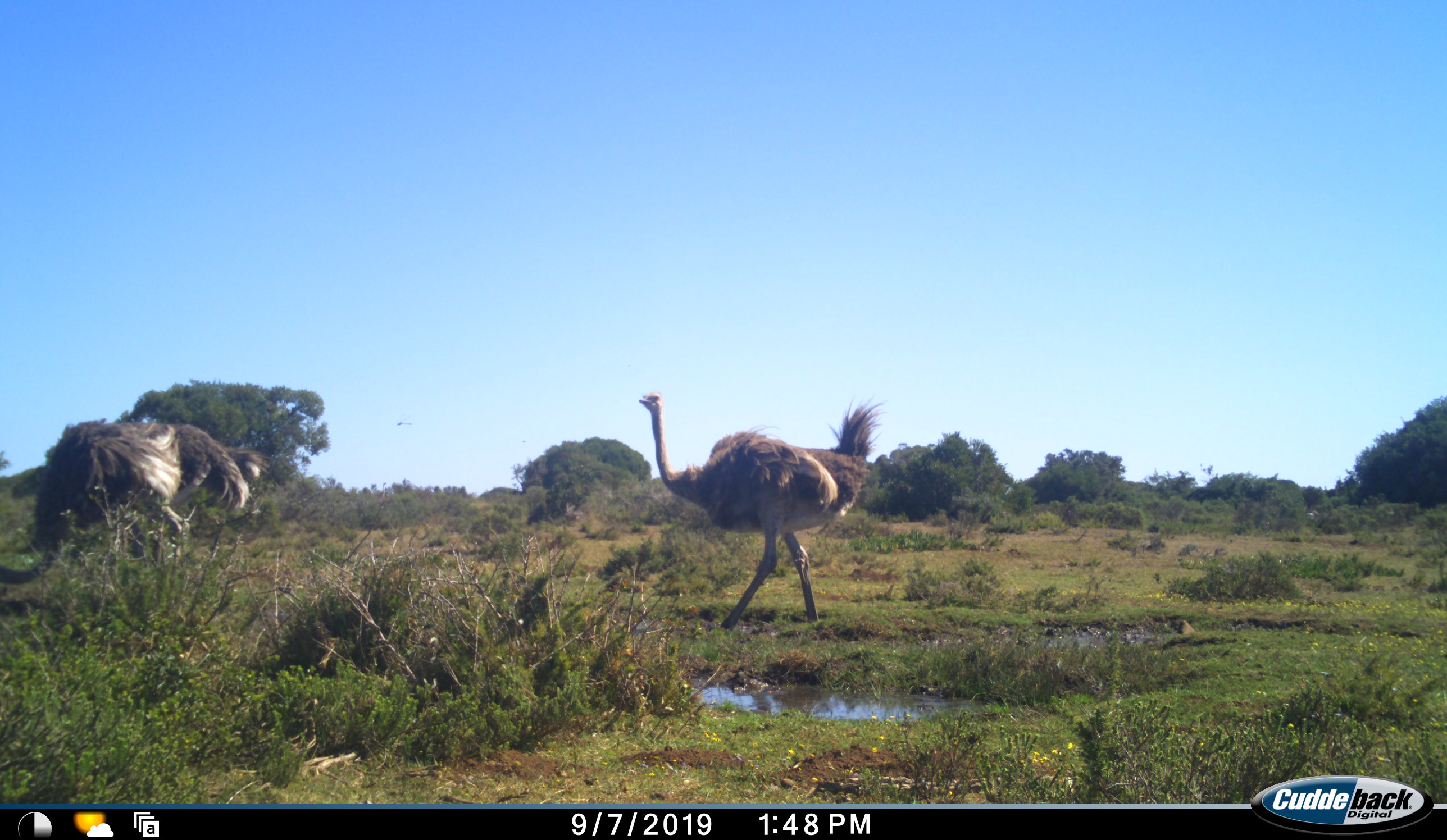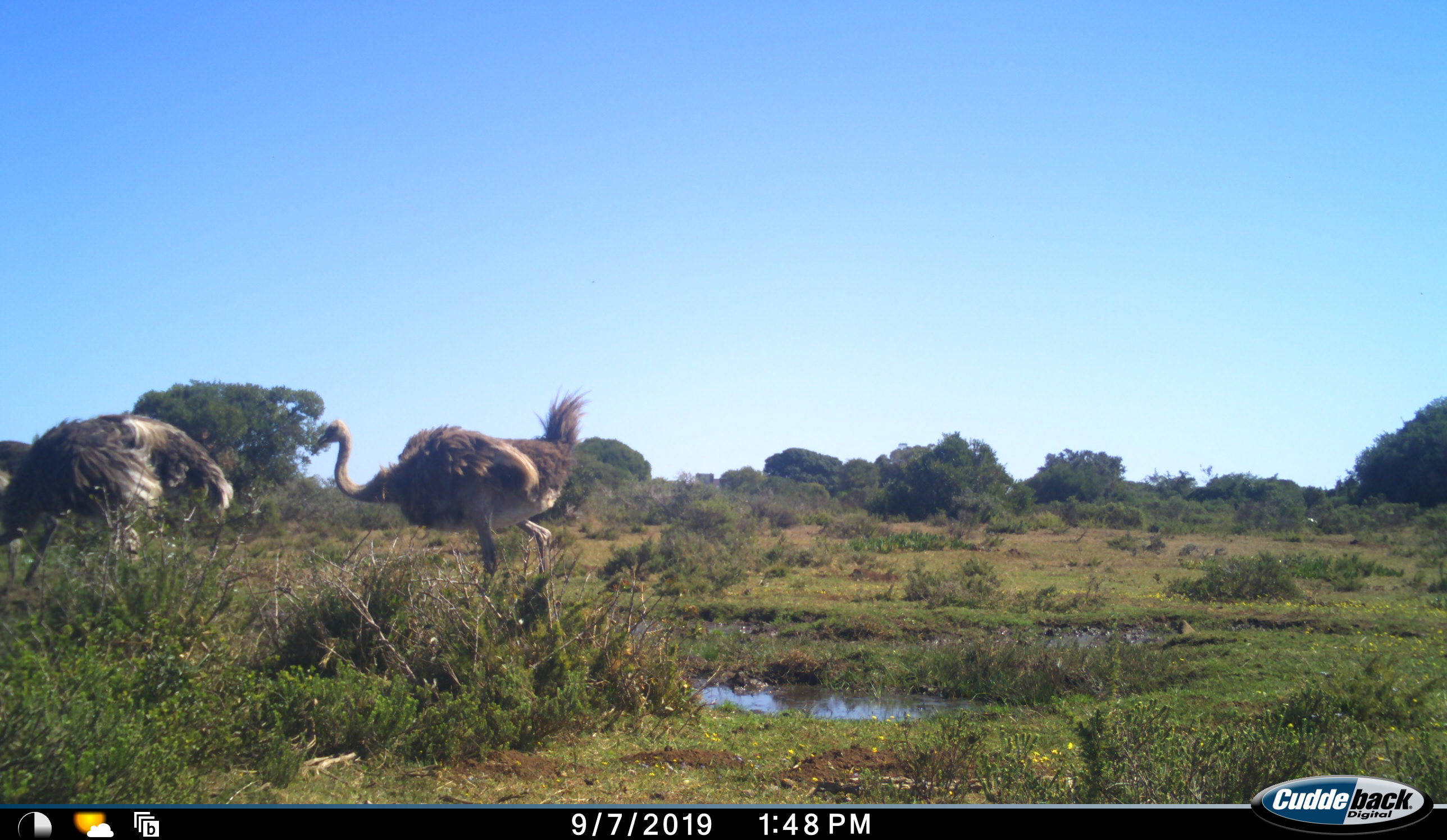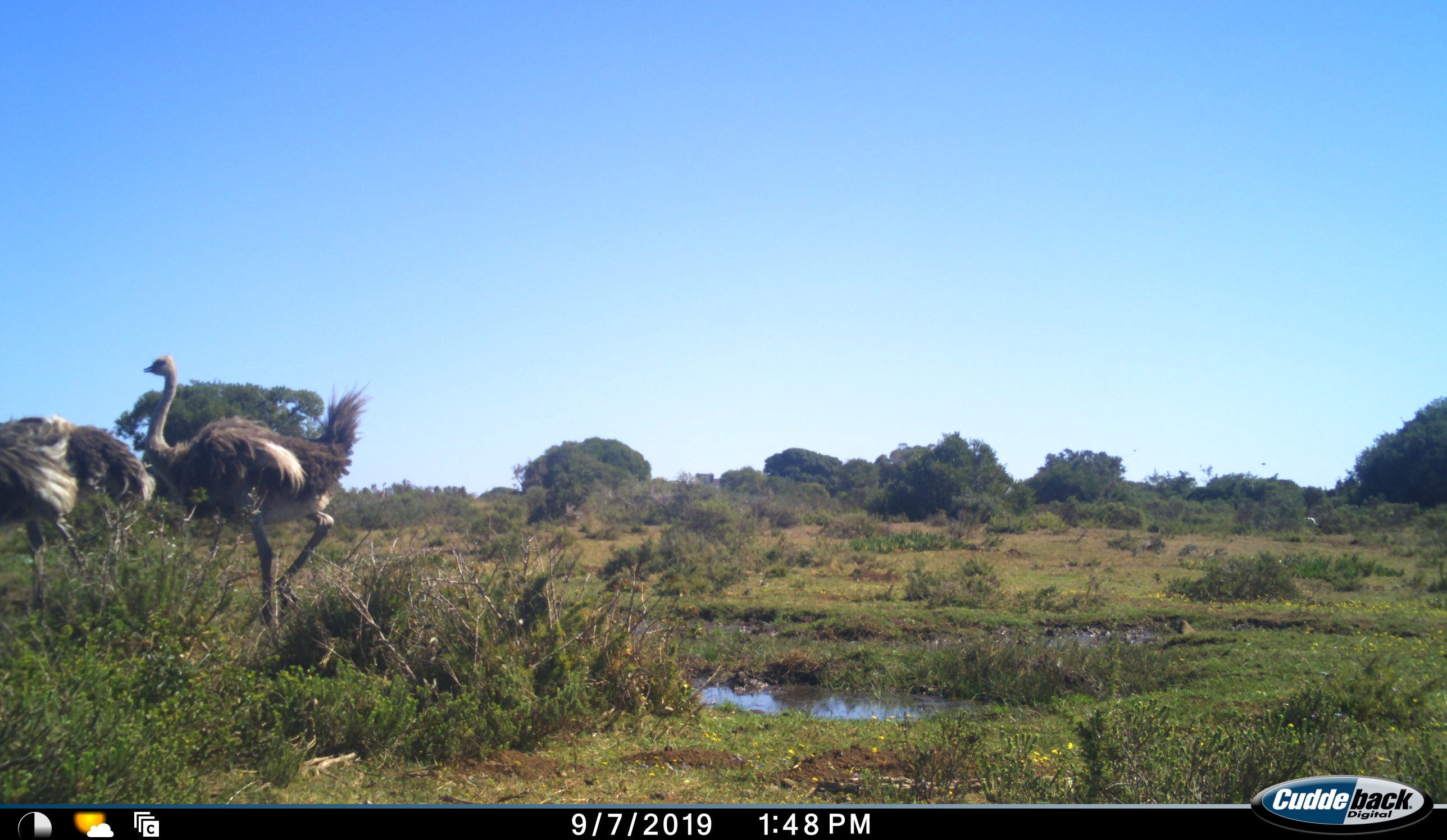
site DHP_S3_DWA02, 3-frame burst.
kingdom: Animalia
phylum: Chordata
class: Aves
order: Struthioniformes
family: Struthionidae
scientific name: Struthionidae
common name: ostrich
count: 2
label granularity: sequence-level